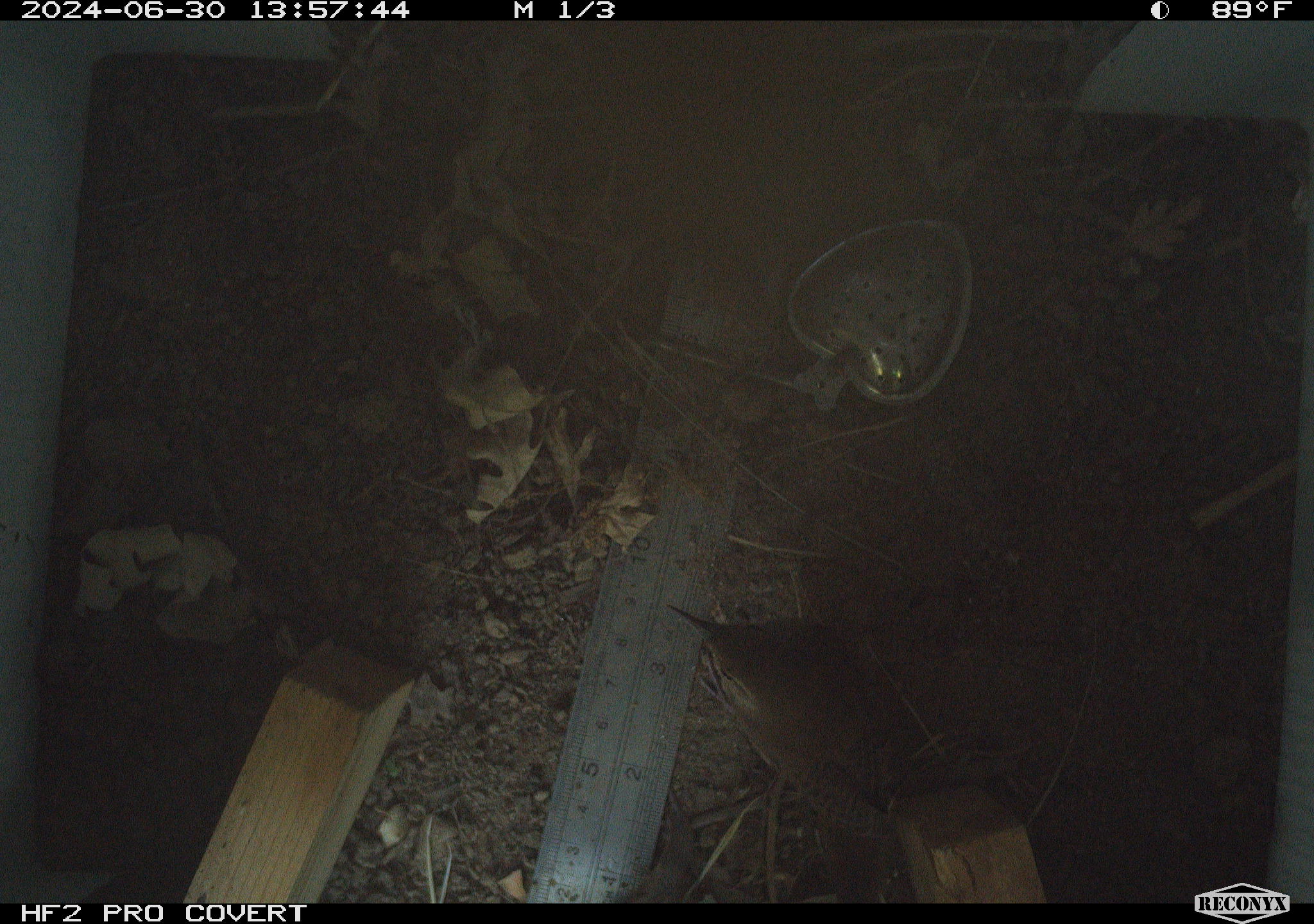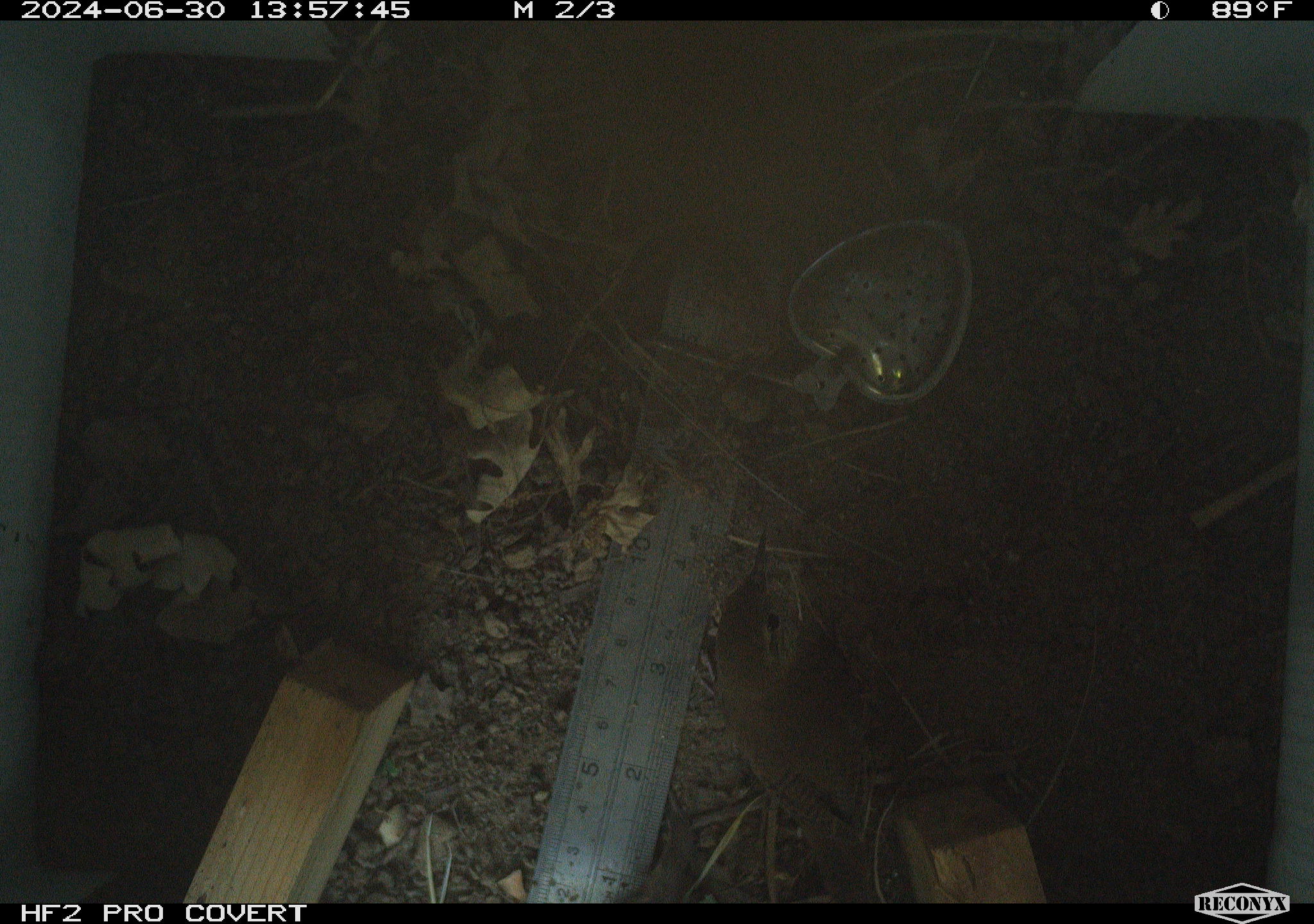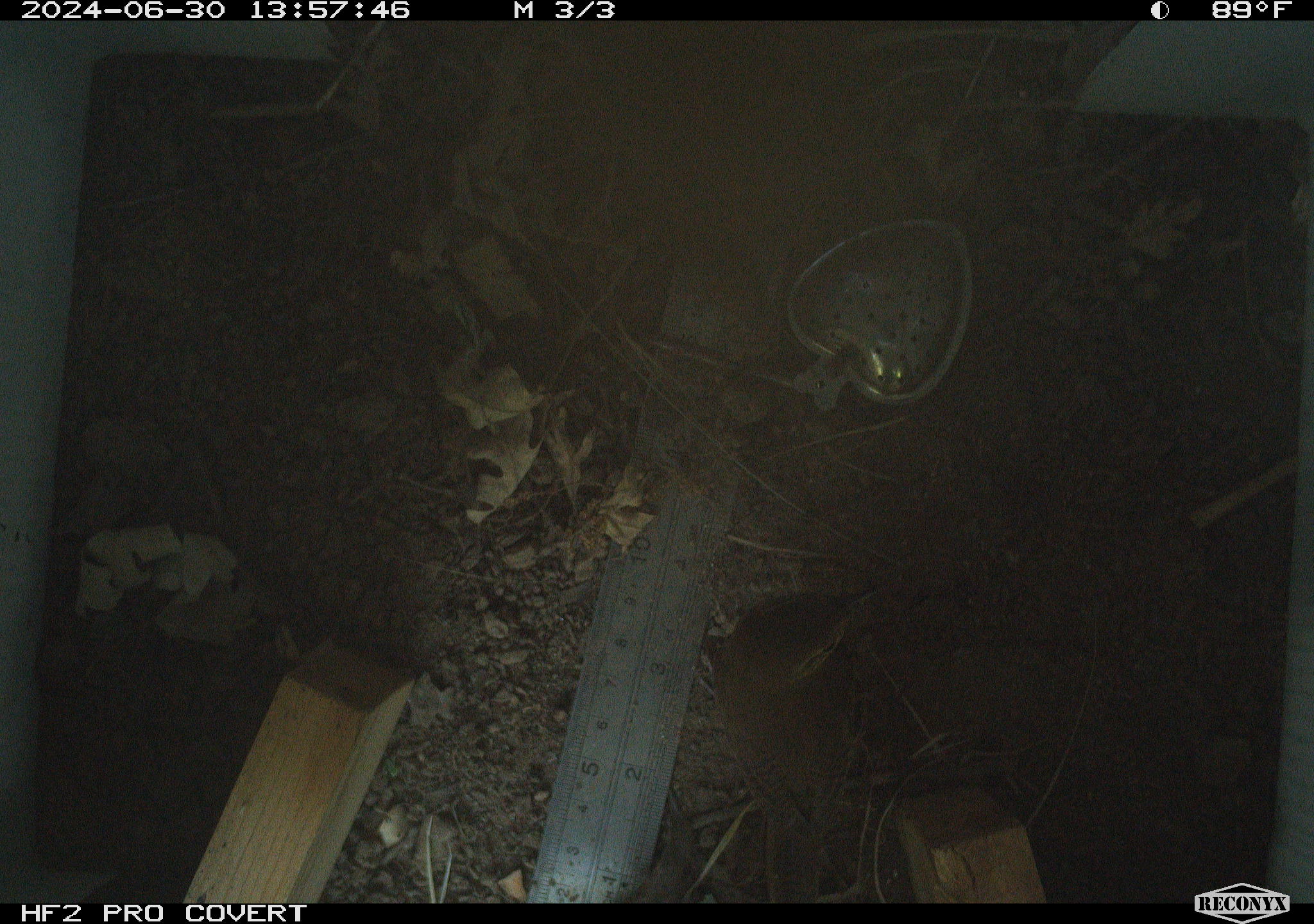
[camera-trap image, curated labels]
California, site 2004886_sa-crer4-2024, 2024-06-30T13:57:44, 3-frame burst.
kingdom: Animalia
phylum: Chordata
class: Aves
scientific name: Aves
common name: bird